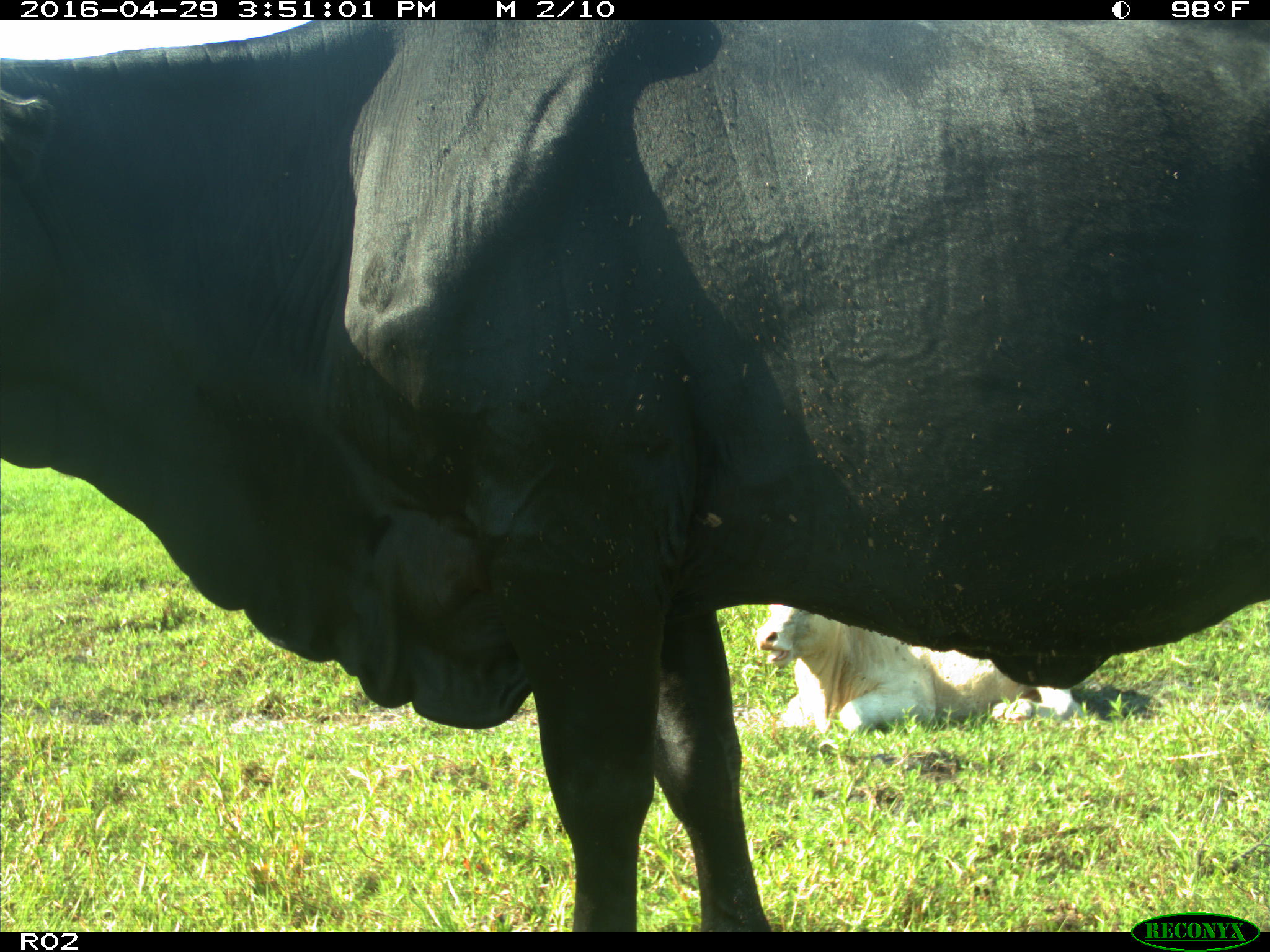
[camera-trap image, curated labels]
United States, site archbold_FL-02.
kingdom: Animalia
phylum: Chordata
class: Mammalia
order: Artiodactyla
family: Bovidae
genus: Bos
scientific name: Bos taurus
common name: domestic cow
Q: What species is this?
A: Bos taurus (domestic cow).